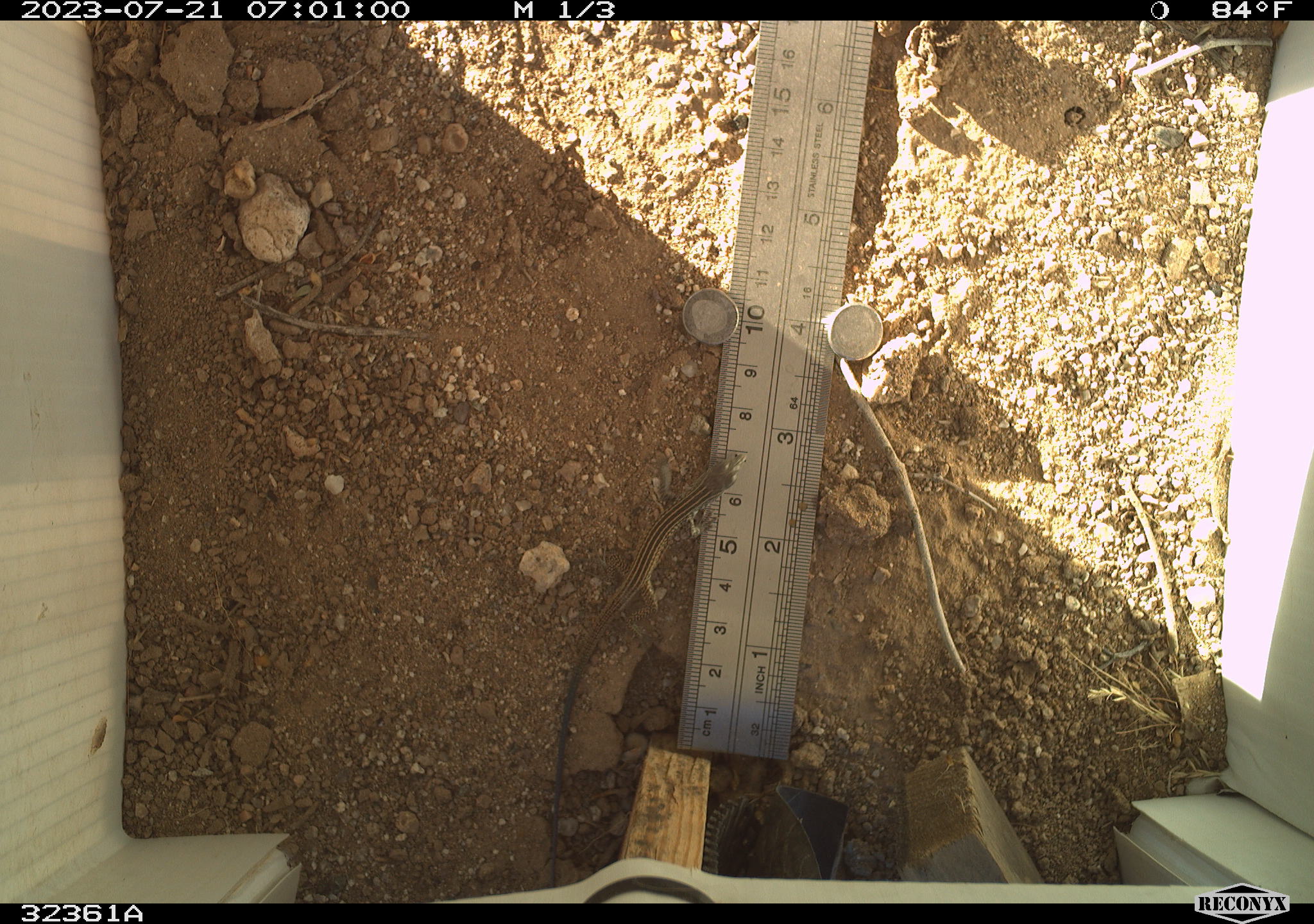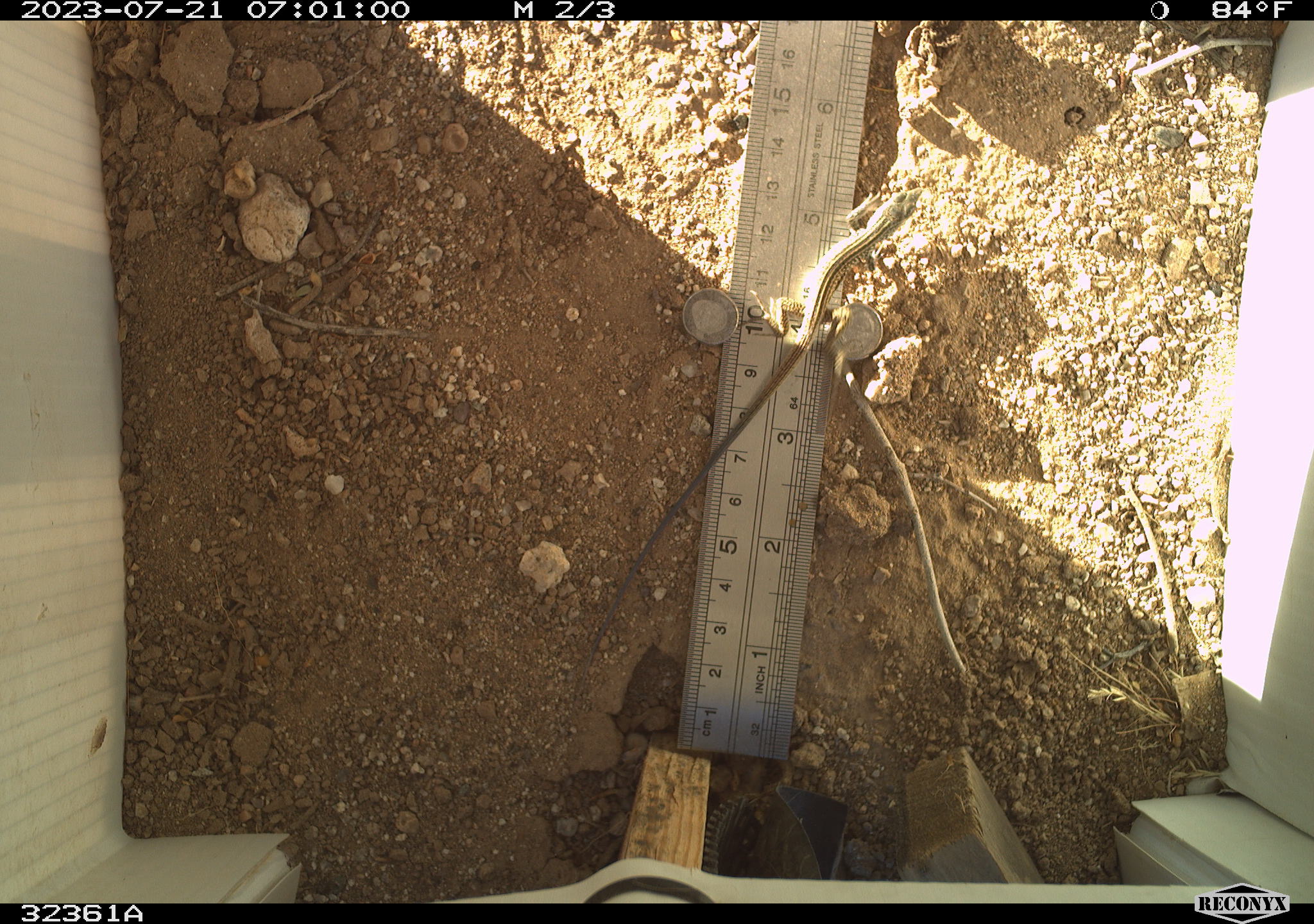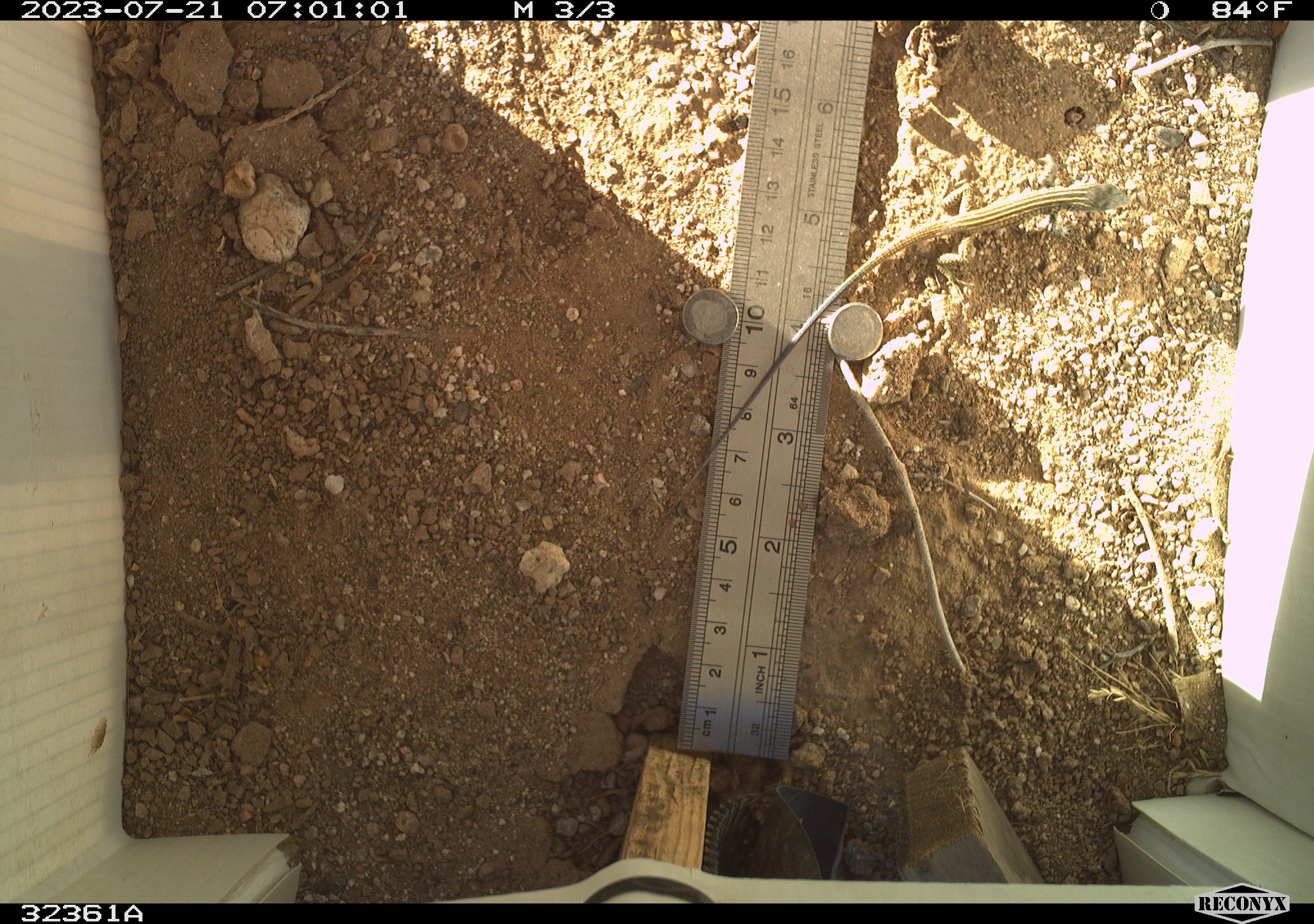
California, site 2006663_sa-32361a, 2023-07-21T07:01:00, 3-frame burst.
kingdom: Animalia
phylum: Chordata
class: Reptilia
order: Squamata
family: Teiidae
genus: Aspidoscelis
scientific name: Aspidoscelis tigris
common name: western whiptail